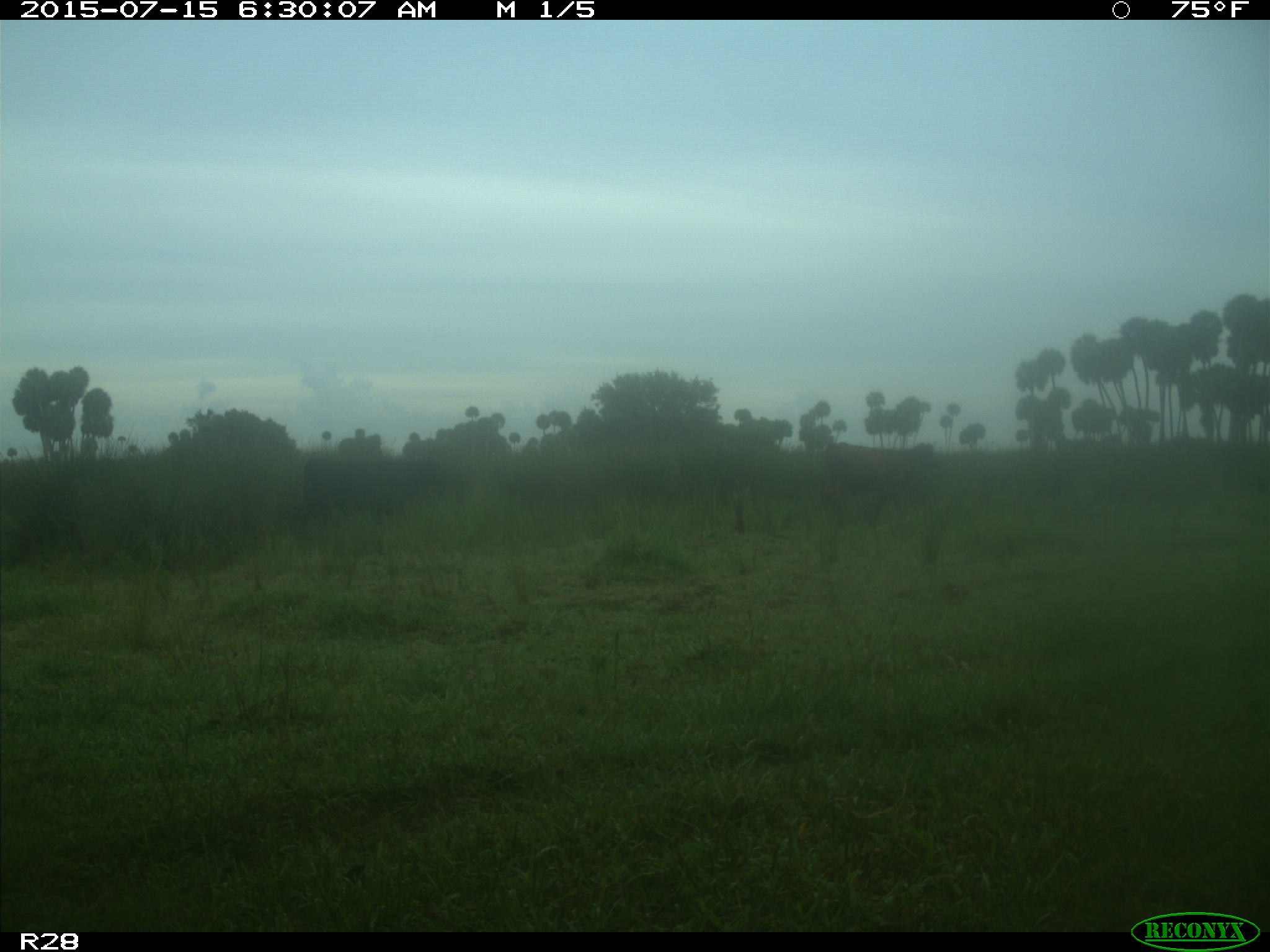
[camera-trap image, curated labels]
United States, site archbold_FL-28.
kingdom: Animalia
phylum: Chordata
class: Mammalia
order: Artiodactyla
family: Bovidae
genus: Bos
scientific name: Bos taurus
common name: domestic cow